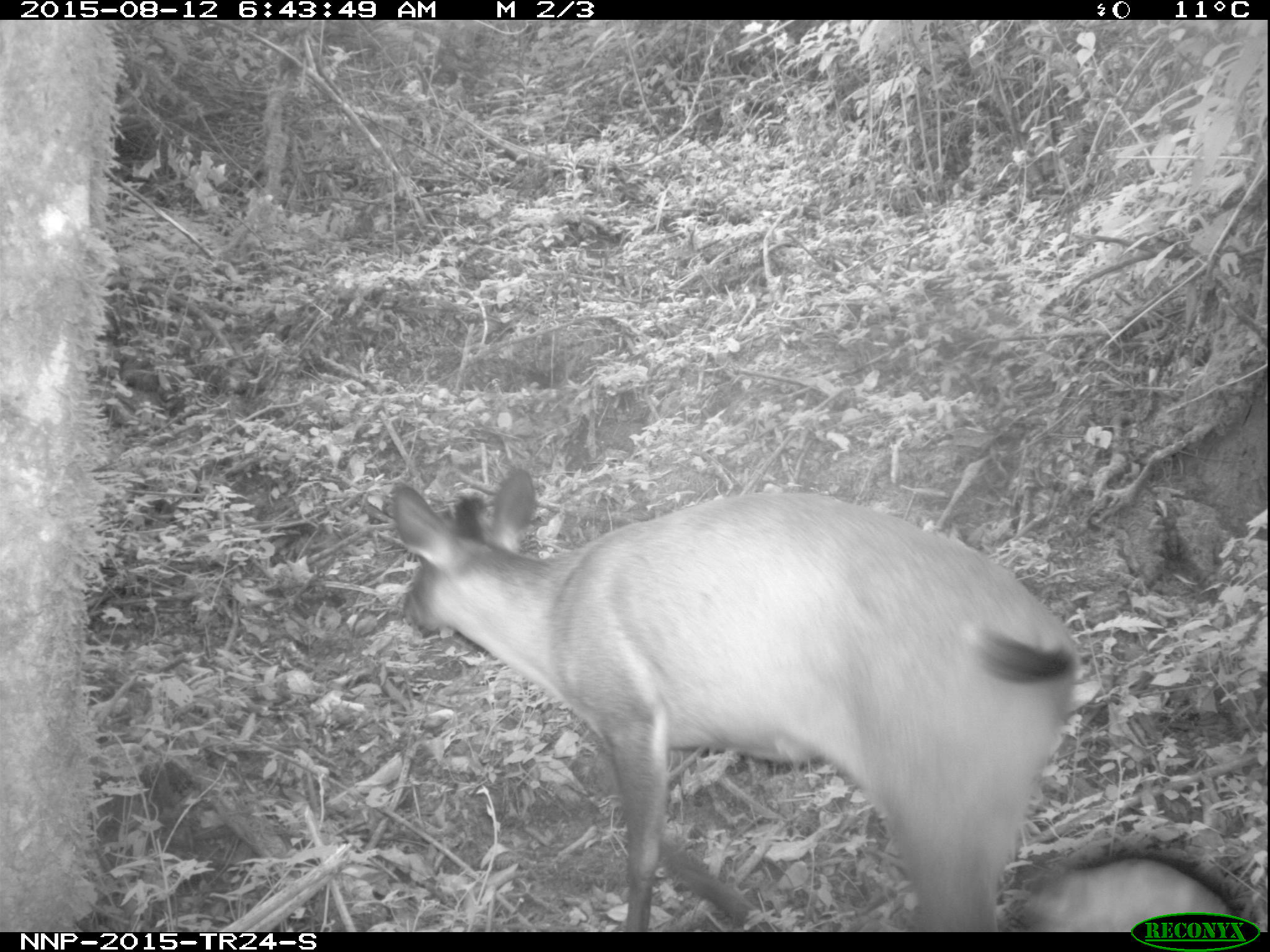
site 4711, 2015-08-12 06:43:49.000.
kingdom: Animalia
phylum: Chordata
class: Mammalia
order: Artiodactyla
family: Bovidae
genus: Cephalophus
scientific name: Cephalophus nigrifrons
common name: black-fronted duiker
Cephalophus nigrifrons (black-fronted duiker), count 1.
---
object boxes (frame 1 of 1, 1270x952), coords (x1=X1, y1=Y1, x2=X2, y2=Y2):
cephalophus nigrifrons: (x1=385, y1=467, x2=1083, y2=932); (x1=1014, y1=847, x2=1258, y2=932)